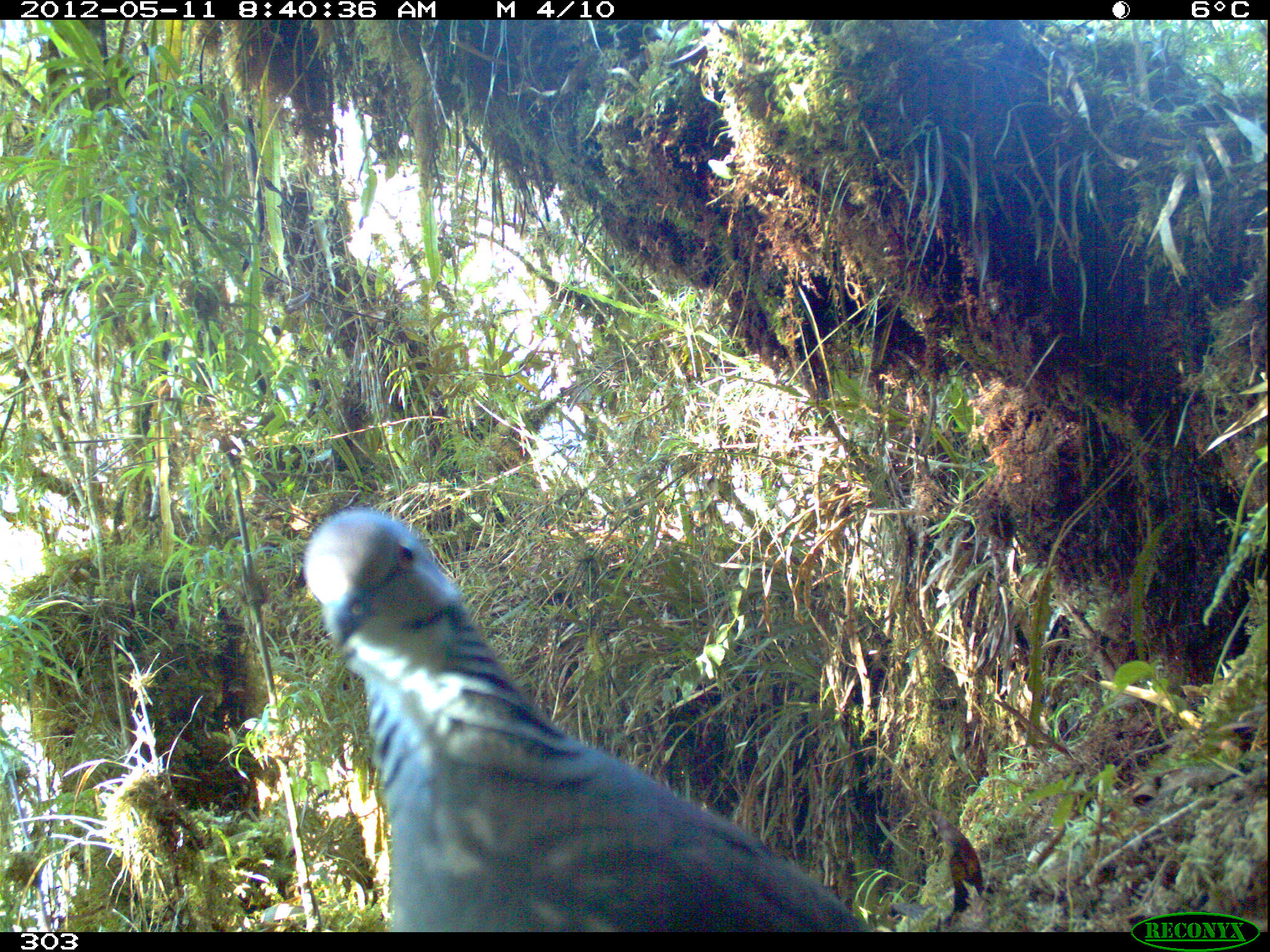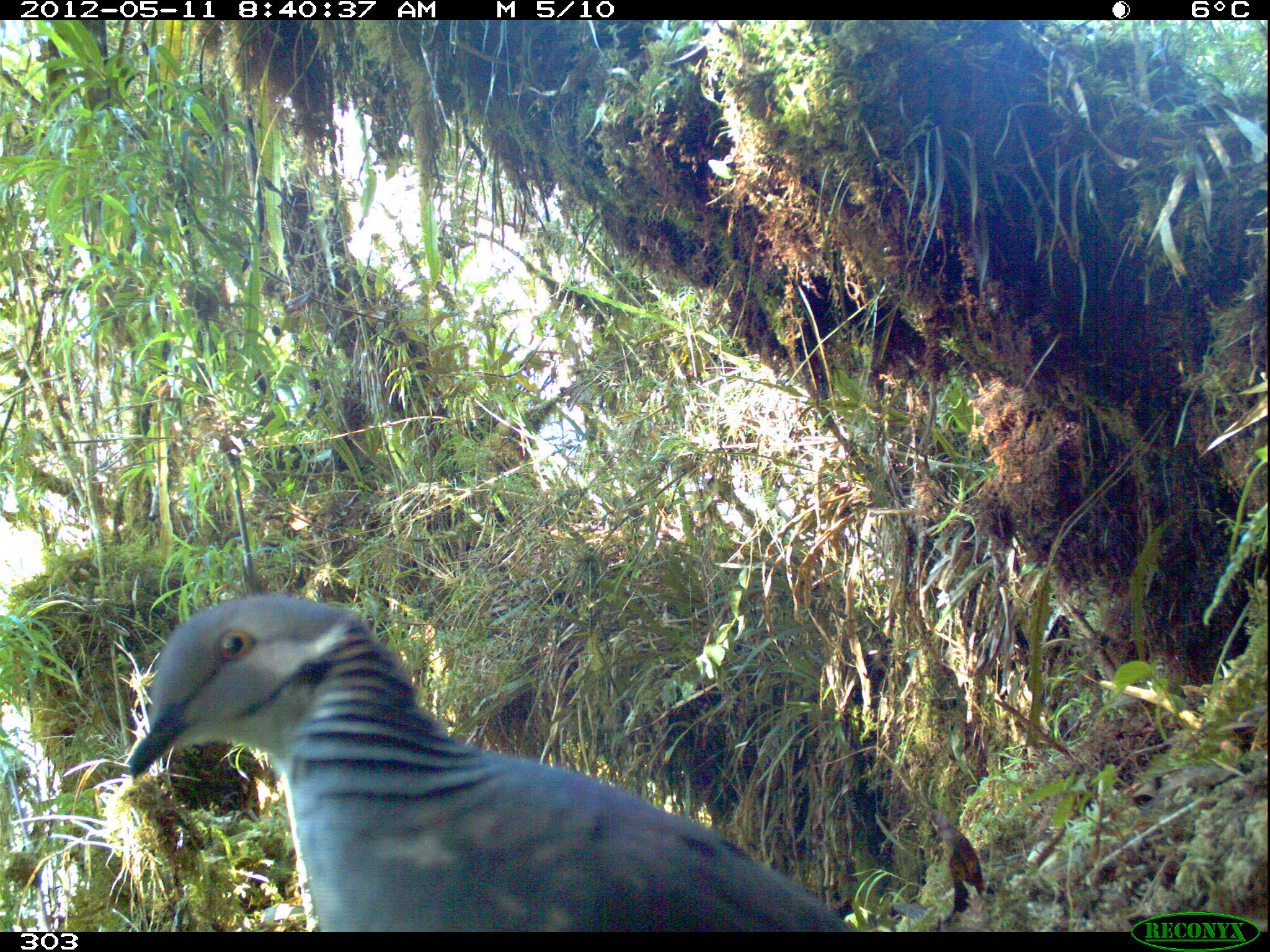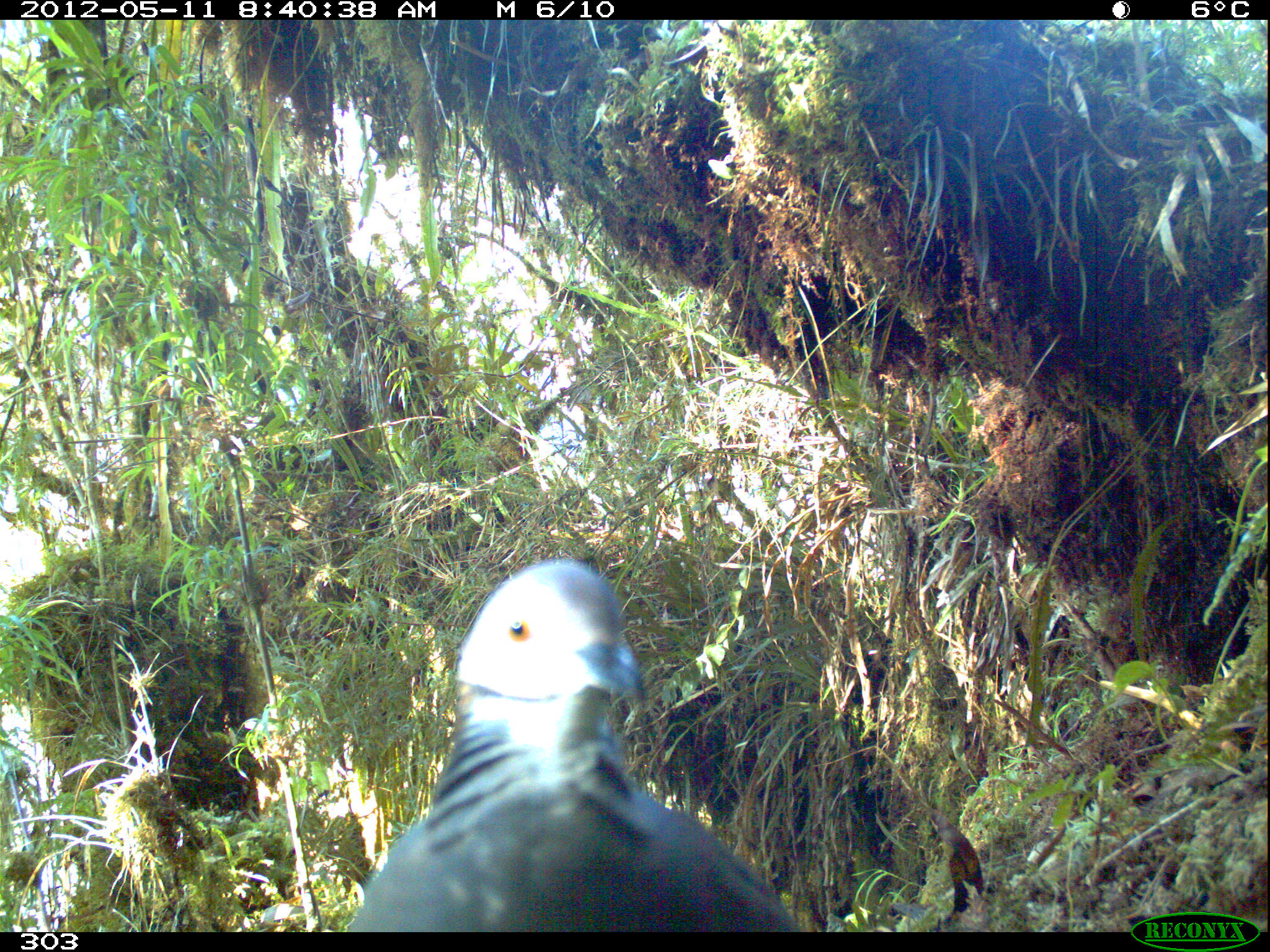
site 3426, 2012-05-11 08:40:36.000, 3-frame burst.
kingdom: Animalia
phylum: Chordata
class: Aves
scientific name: Aves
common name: bird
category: unknown bird